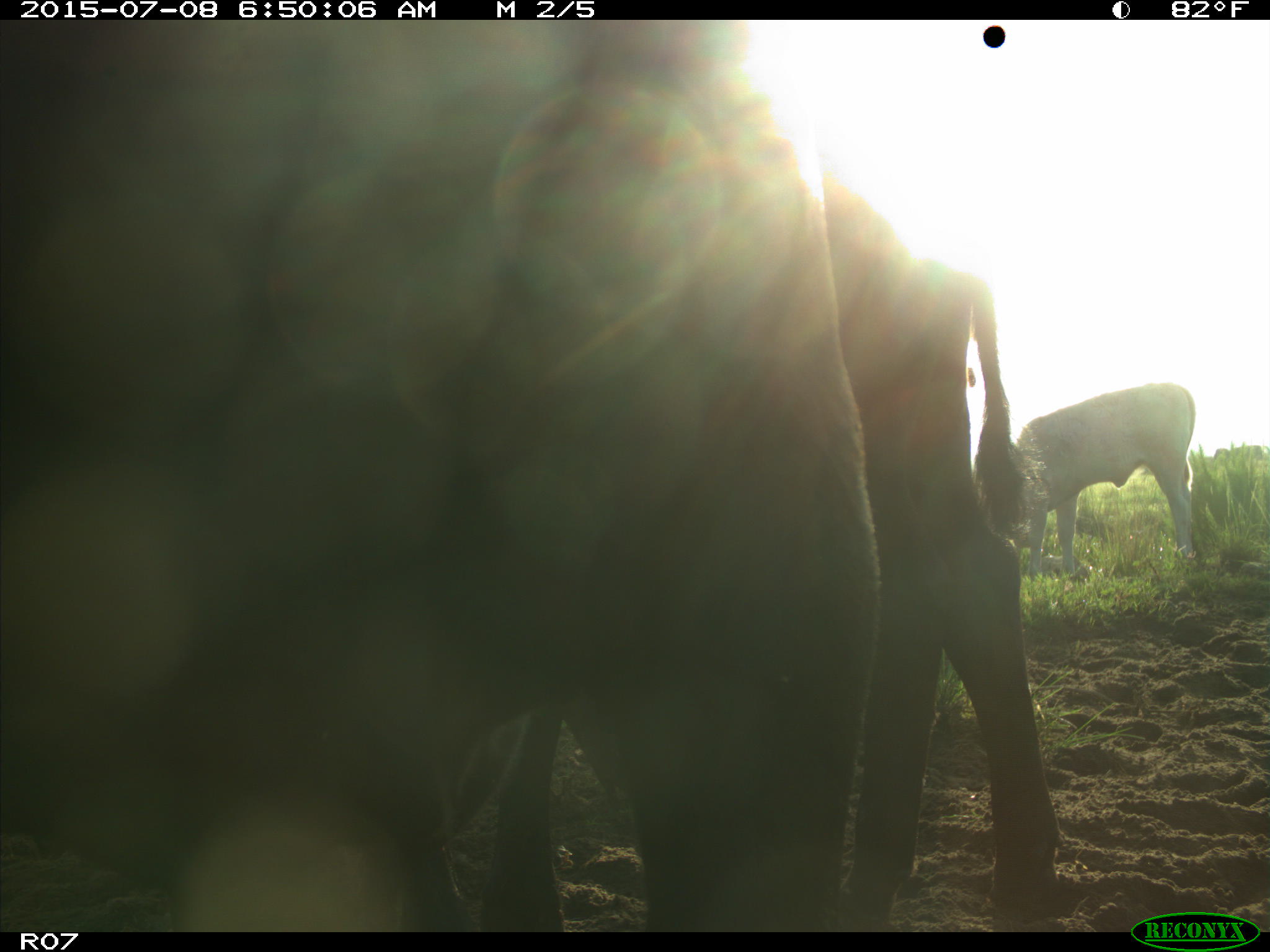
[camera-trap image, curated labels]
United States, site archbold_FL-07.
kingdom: Animalia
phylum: Chordata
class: Mammalia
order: Artiodactyla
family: Bovidae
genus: Bos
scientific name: Bos taurus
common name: domestic cow